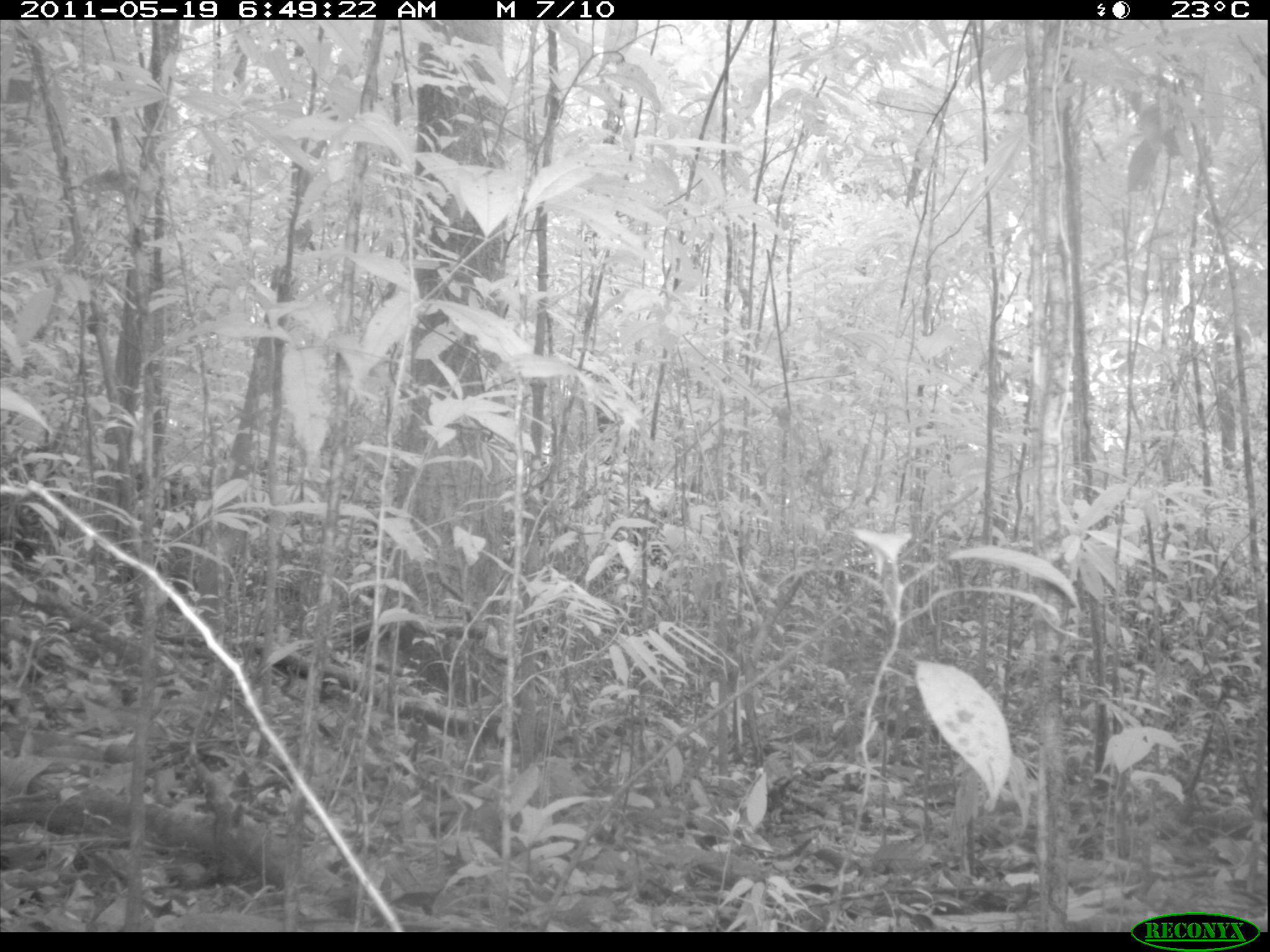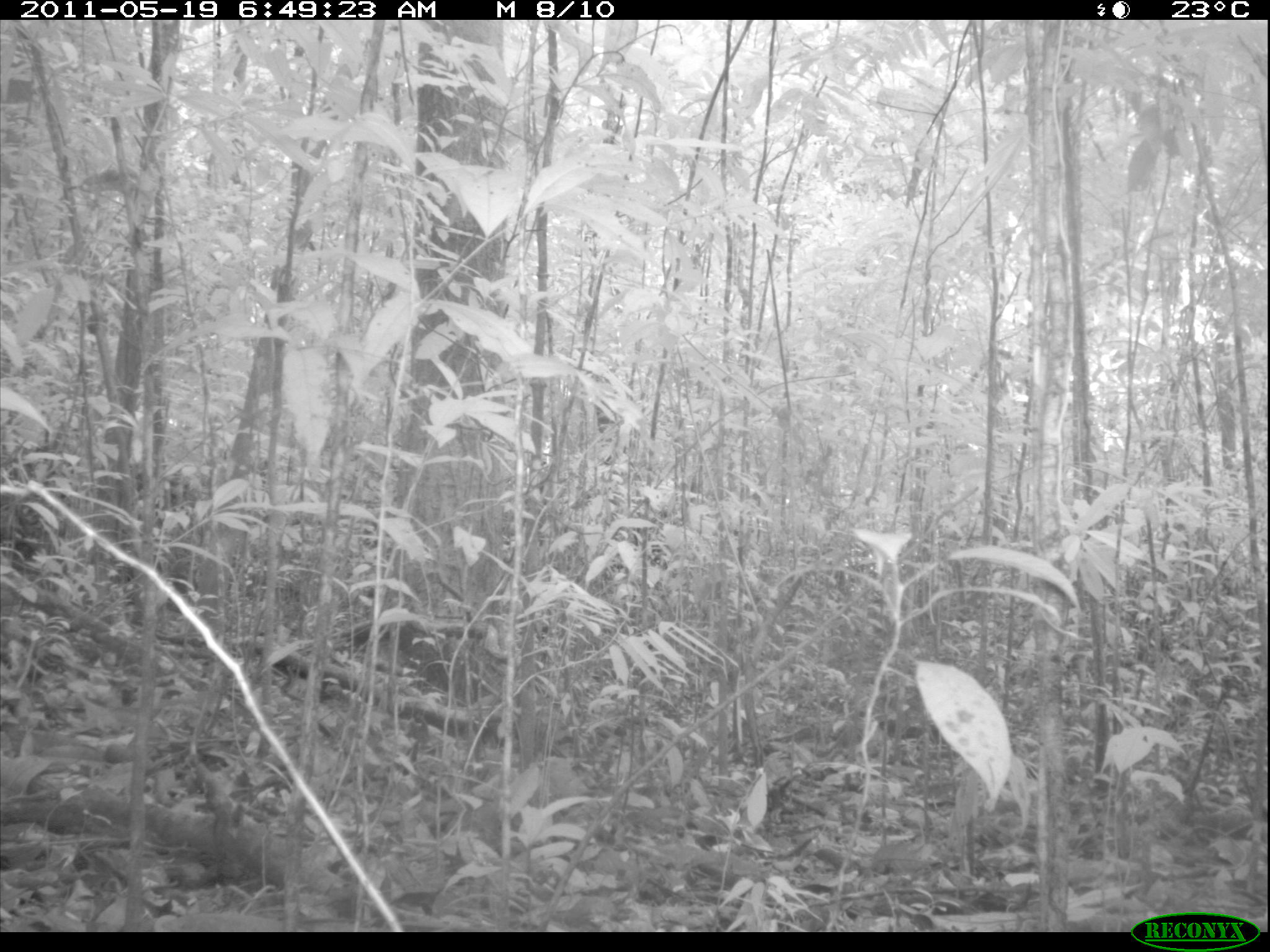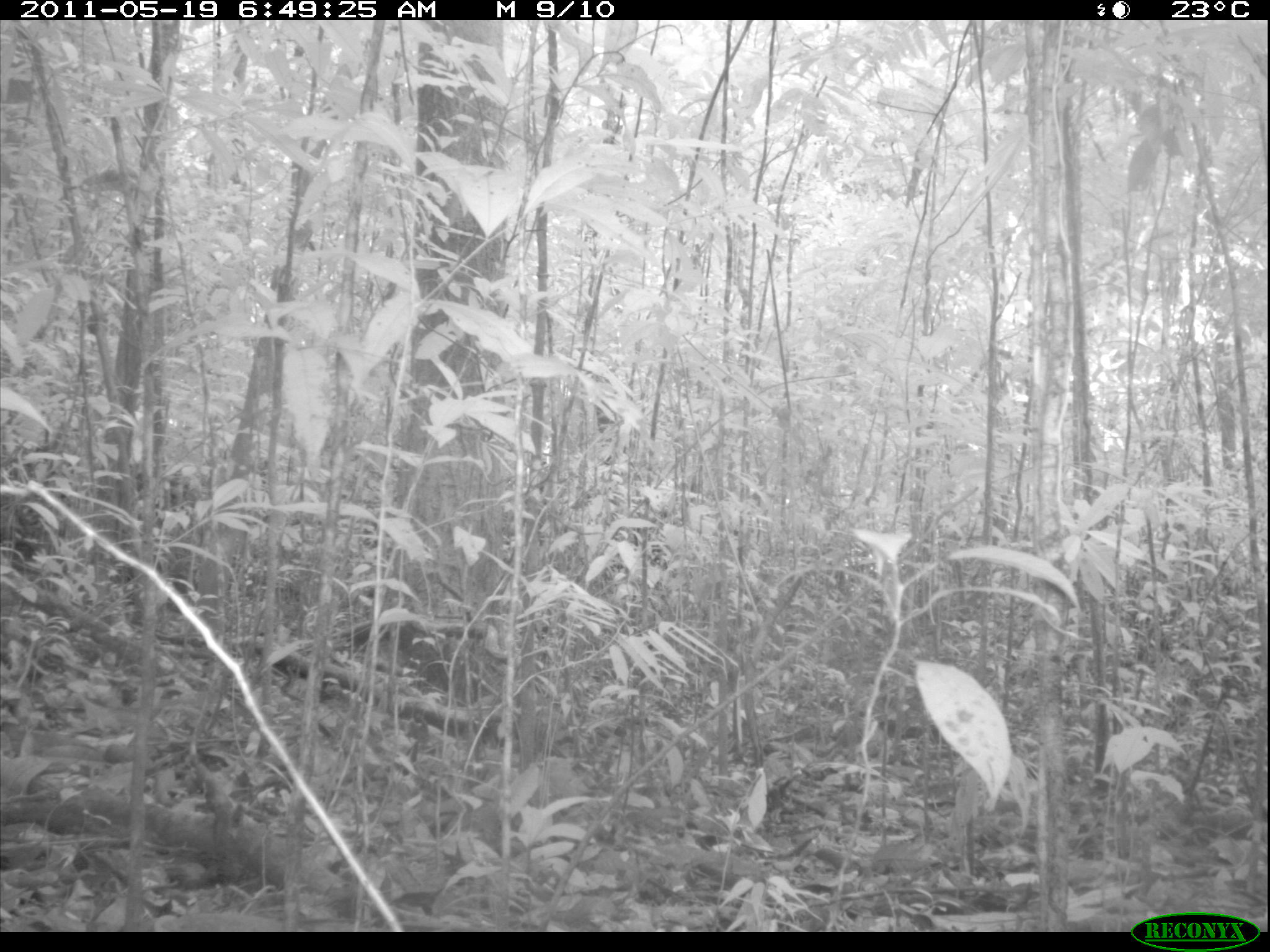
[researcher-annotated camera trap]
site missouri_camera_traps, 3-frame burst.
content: no animal present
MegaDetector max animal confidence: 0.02